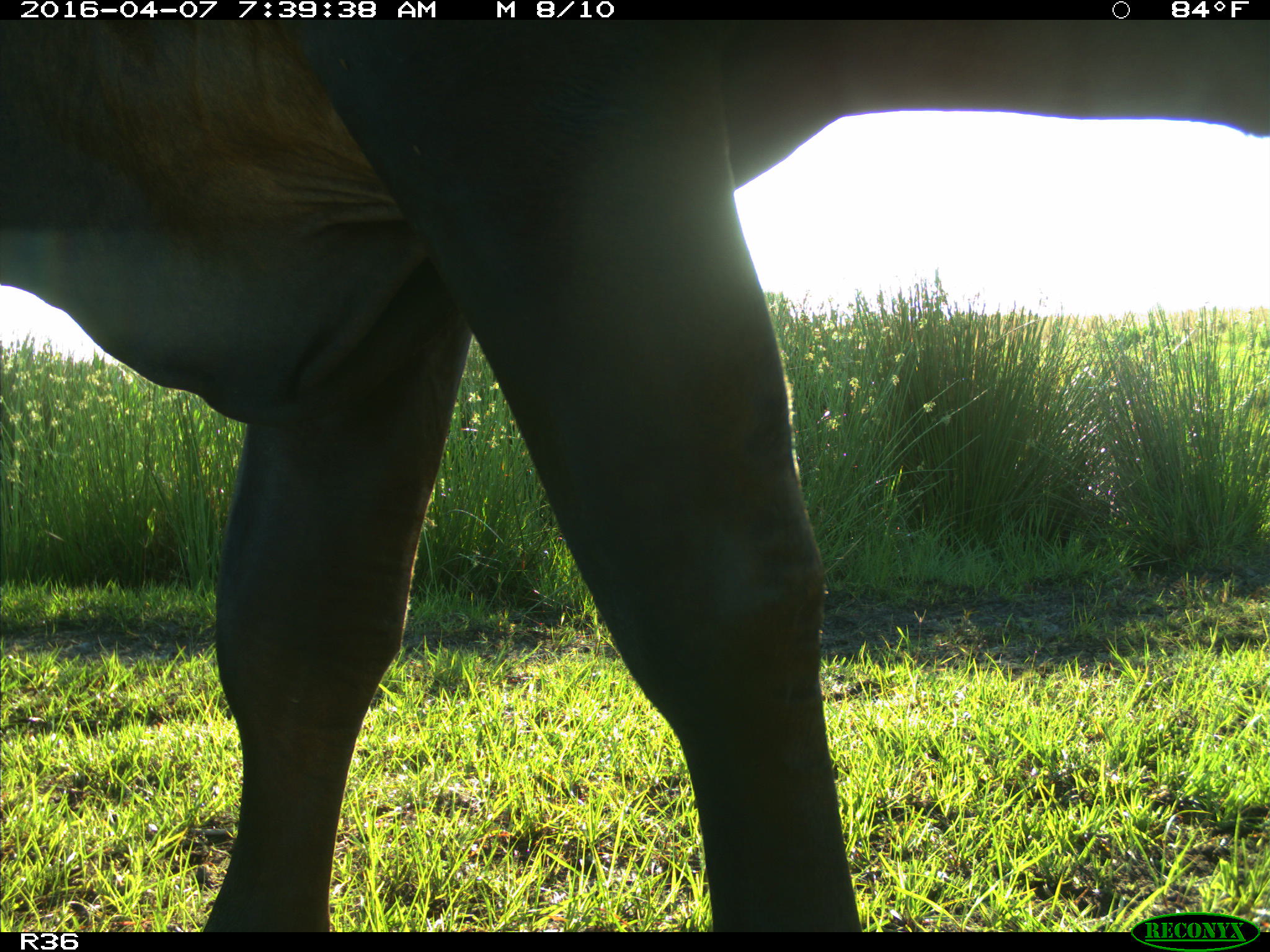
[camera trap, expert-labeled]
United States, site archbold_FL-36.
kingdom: Animalia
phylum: Chordata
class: Mammalia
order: Artiodactyla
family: Bovidae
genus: Bos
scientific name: Bos taurus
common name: domestic cow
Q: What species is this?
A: Bos taurus (domestic cow).